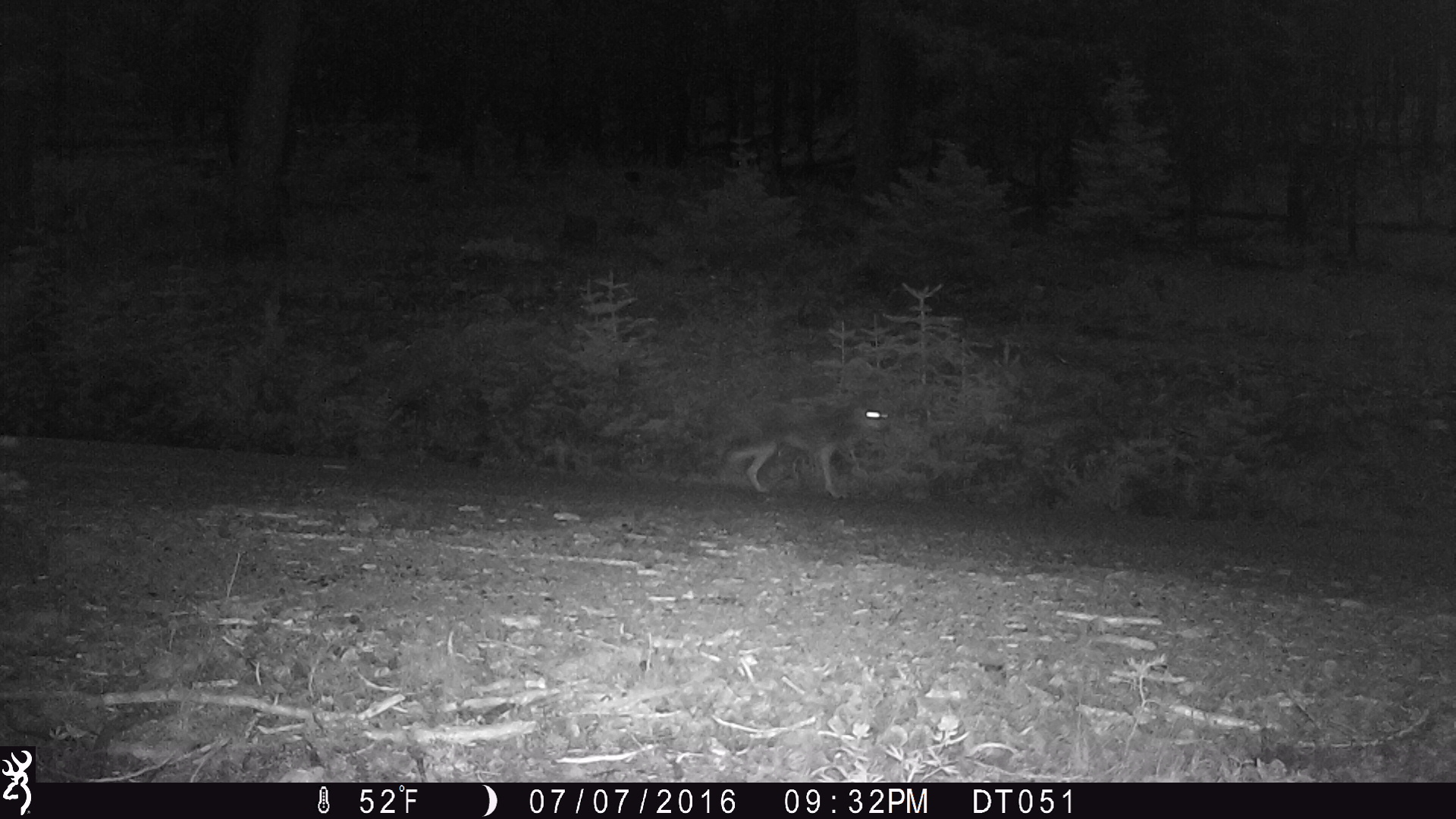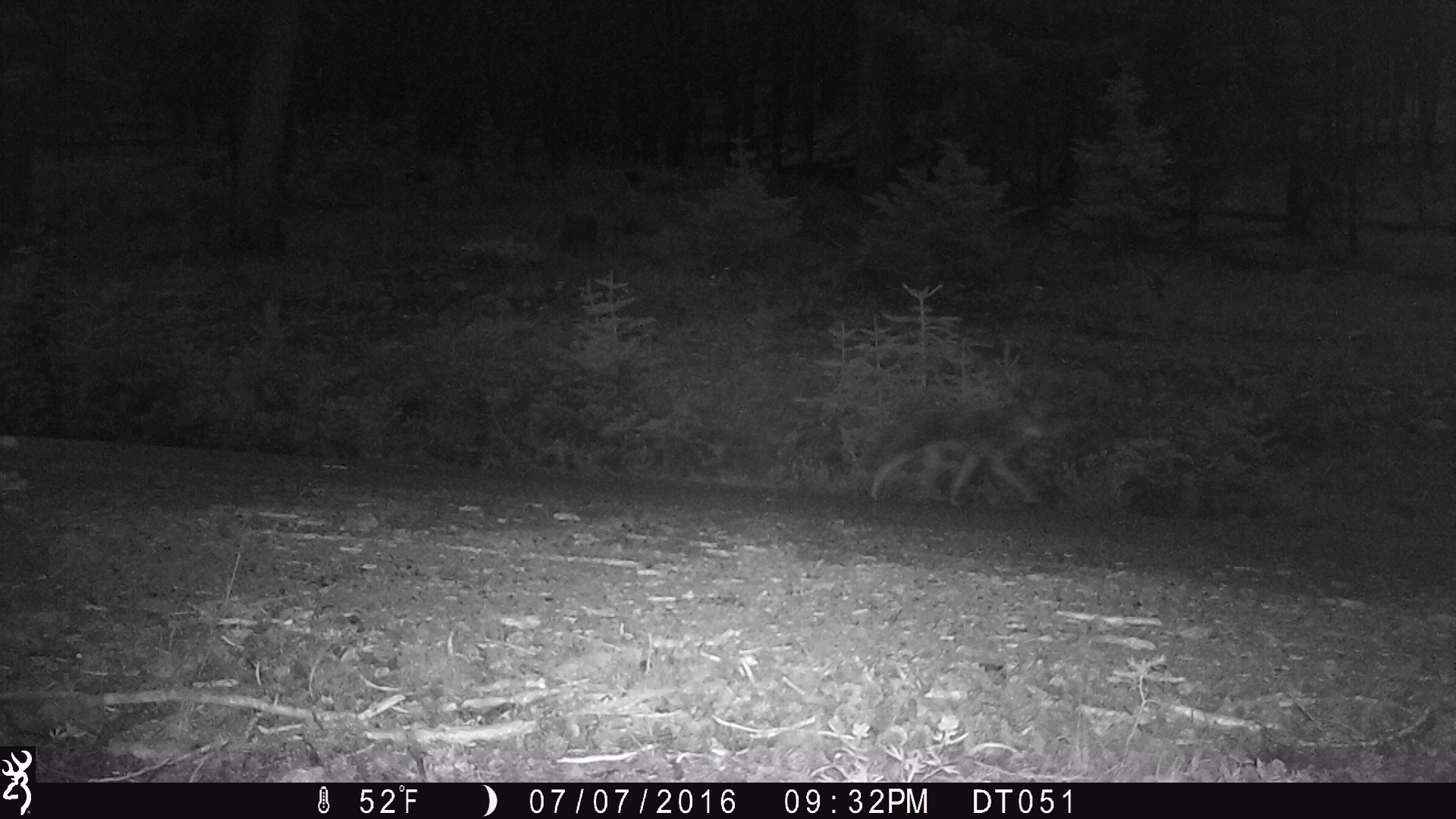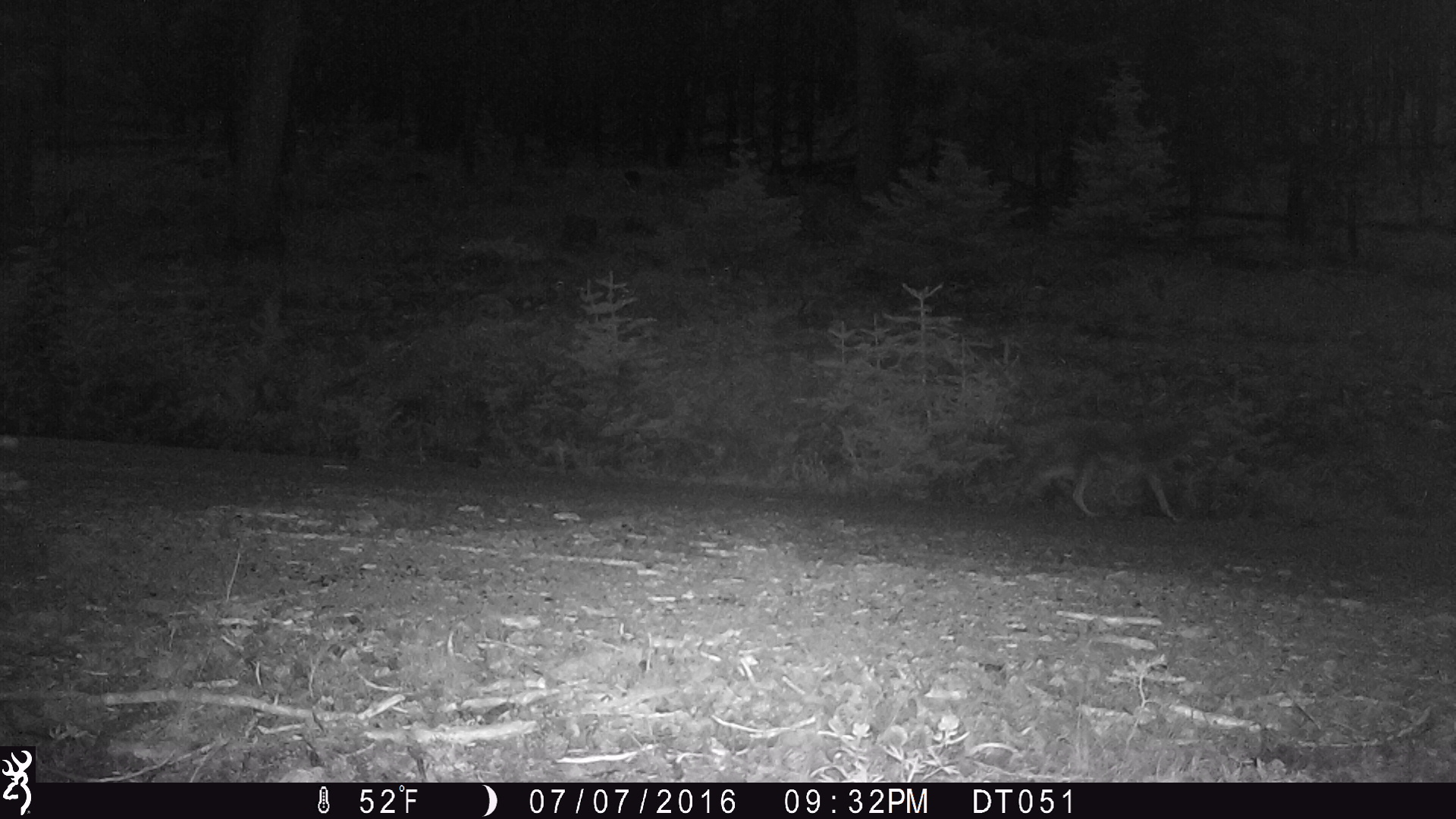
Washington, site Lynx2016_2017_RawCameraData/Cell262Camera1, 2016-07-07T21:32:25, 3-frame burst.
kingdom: Animalia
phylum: Chordata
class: Mammalia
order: Carnivora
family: Canidae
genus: Canis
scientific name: Canis latrans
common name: coyote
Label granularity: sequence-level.